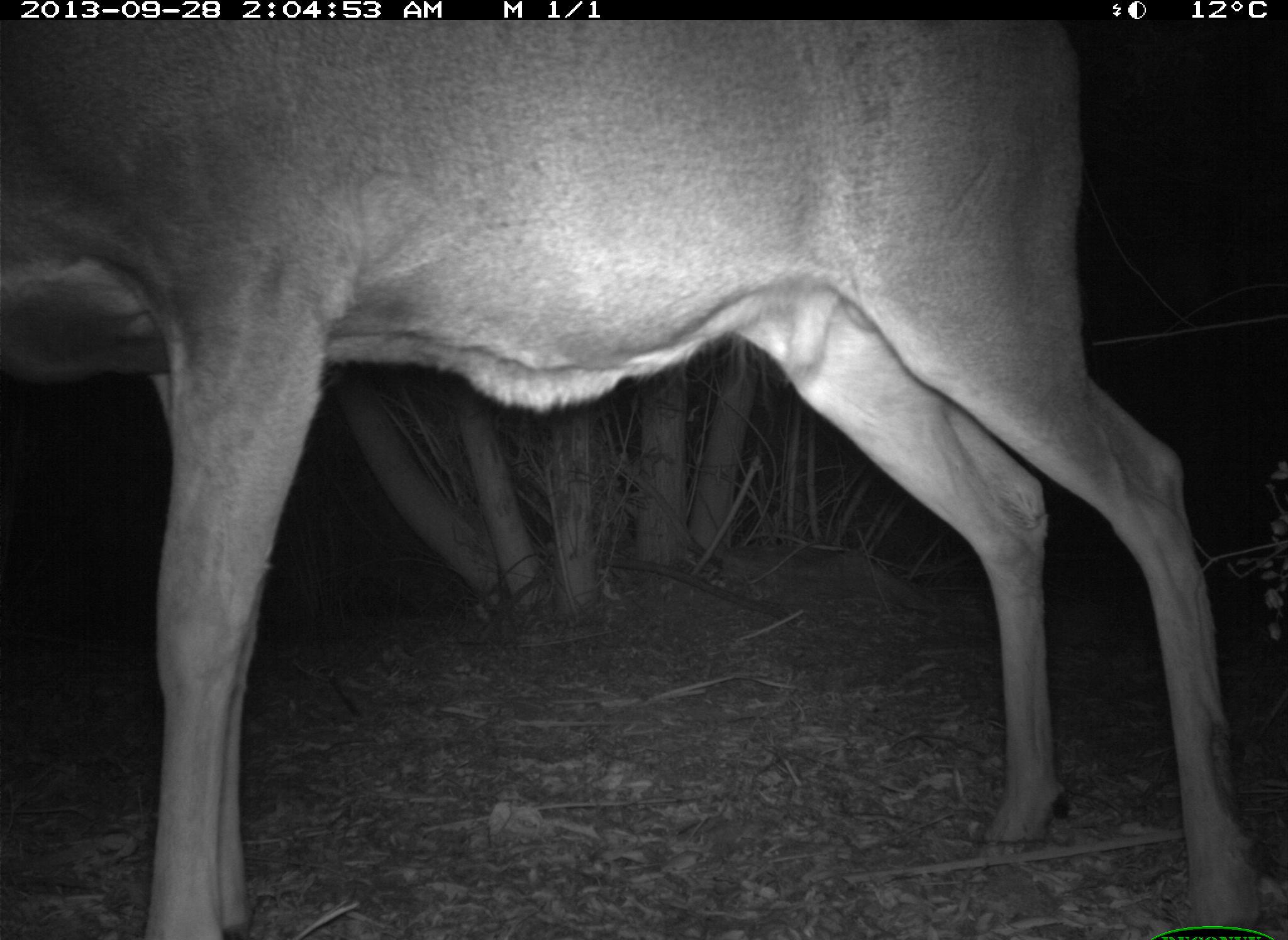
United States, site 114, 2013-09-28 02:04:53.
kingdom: Animalia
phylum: Chordata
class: Mammalia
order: Artiodactyla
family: Cervidae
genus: Odocoileus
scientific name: Odocoileus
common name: deer